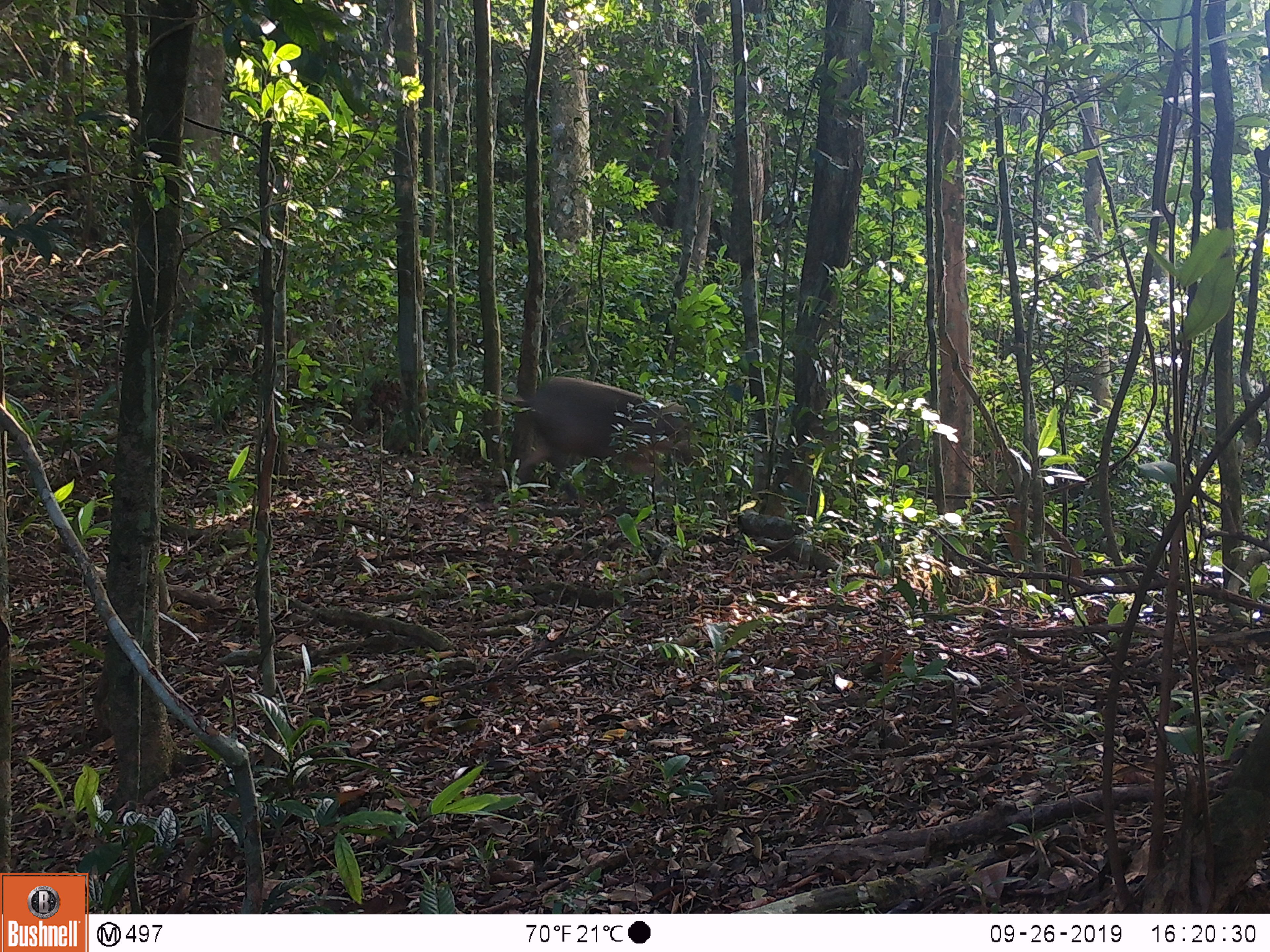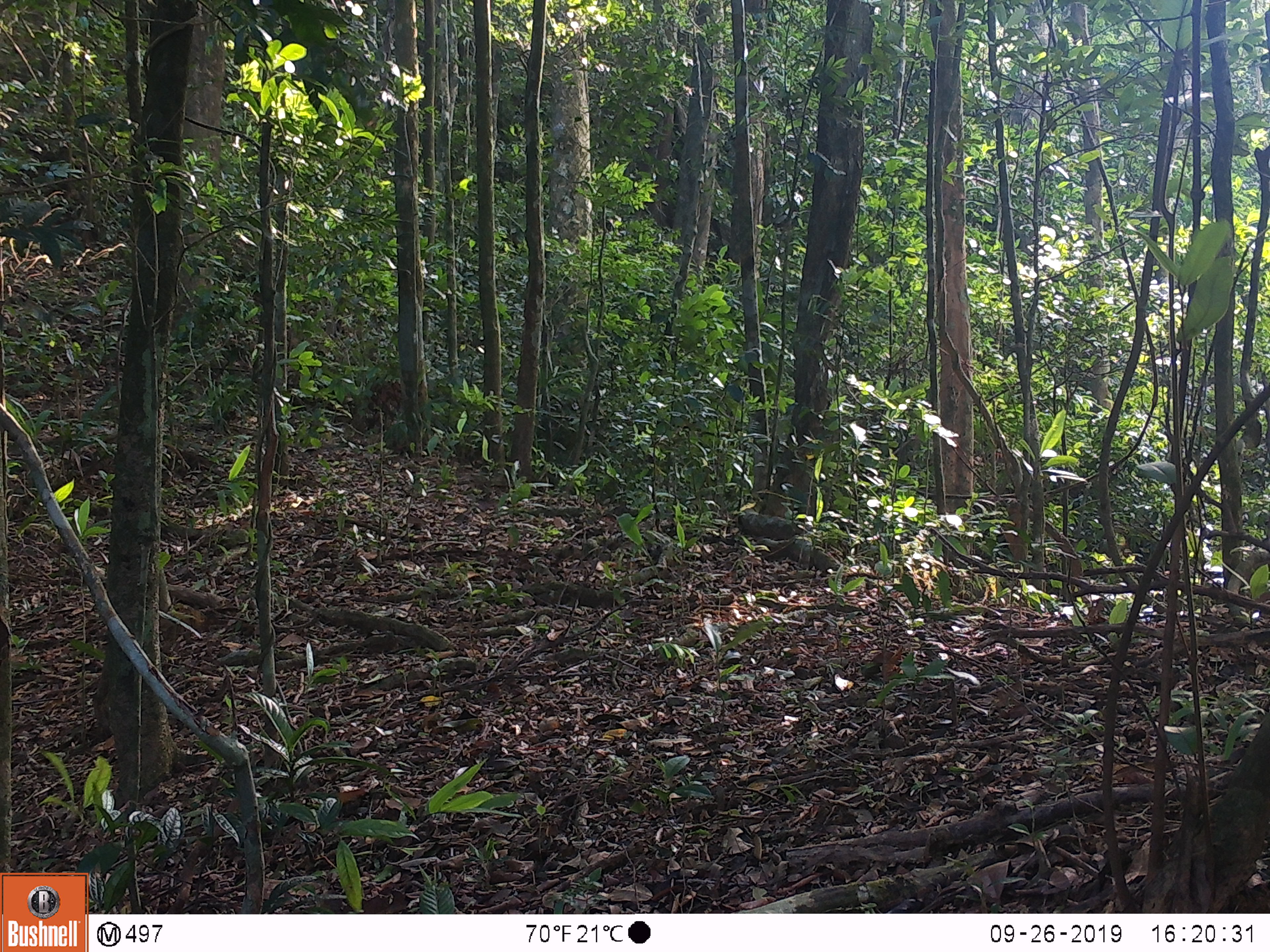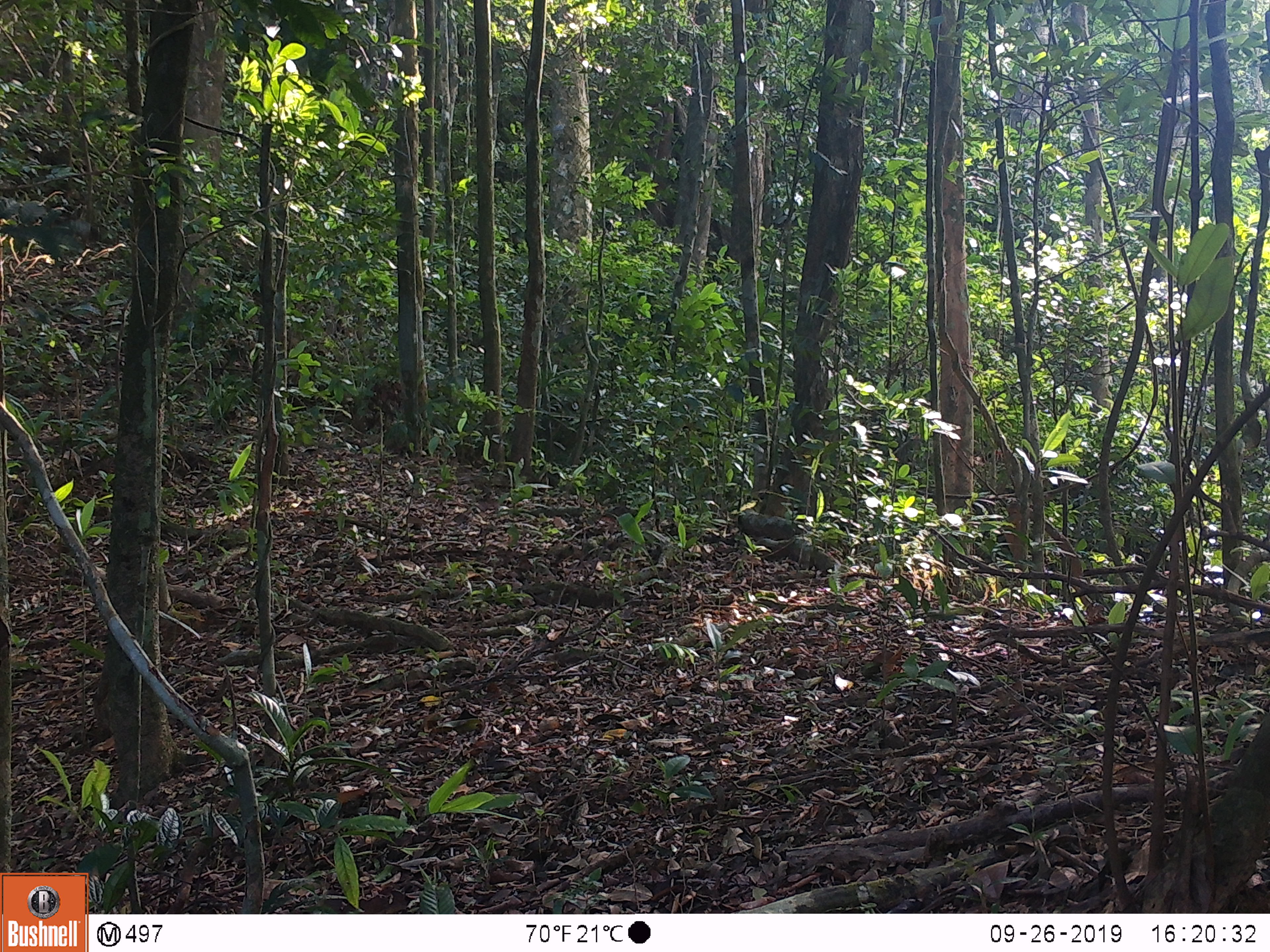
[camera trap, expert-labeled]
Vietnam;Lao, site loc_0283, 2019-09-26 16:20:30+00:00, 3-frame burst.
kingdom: Animalia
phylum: Chordata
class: Mammalia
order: Artiodactyla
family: Suidae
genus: Sus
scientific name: Sus scrofa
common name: eurasian wild pig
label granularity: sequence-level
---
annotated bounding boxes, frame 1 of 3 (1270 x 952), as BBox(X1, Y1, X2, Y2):
eurasian wild pig: BBox(517, 376, 703, 500)